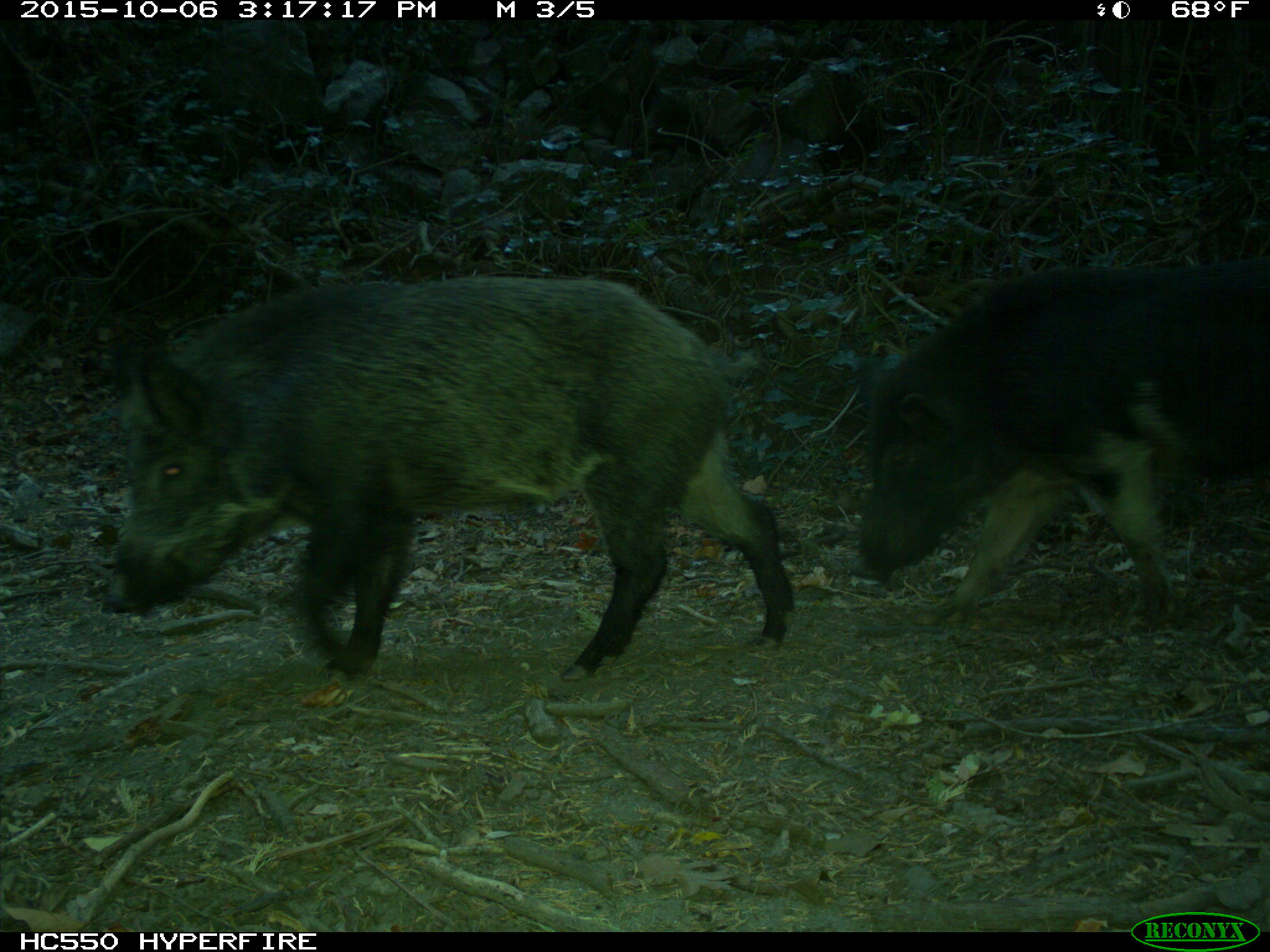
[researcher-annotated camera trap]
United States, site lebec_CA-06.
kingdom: Animalia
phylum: Chordata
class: Mammalia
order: Artiodactyla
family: Suidae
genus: Sus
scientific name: Sus scrofa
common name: wild boar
Sus scrofa (wild boar).